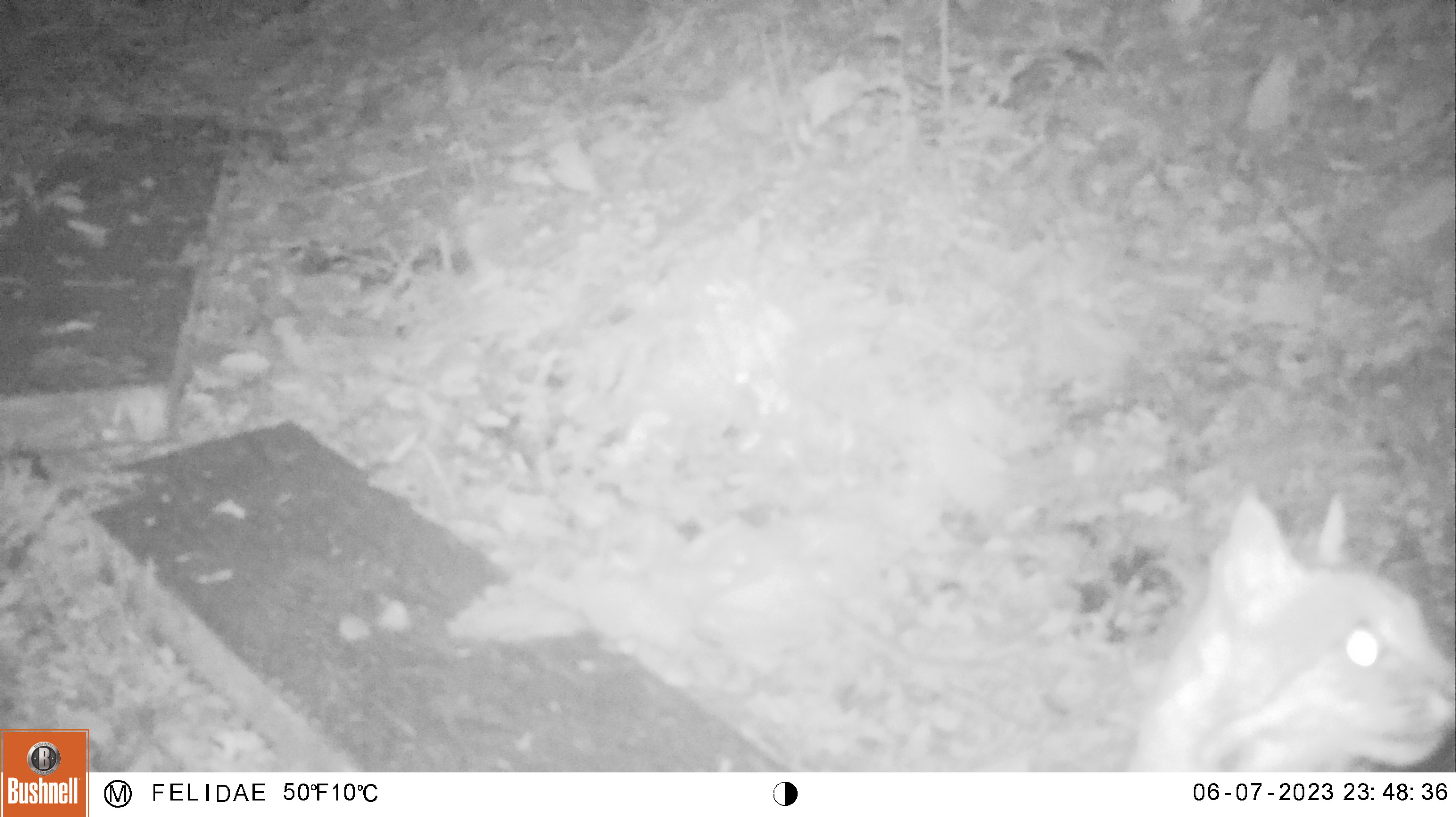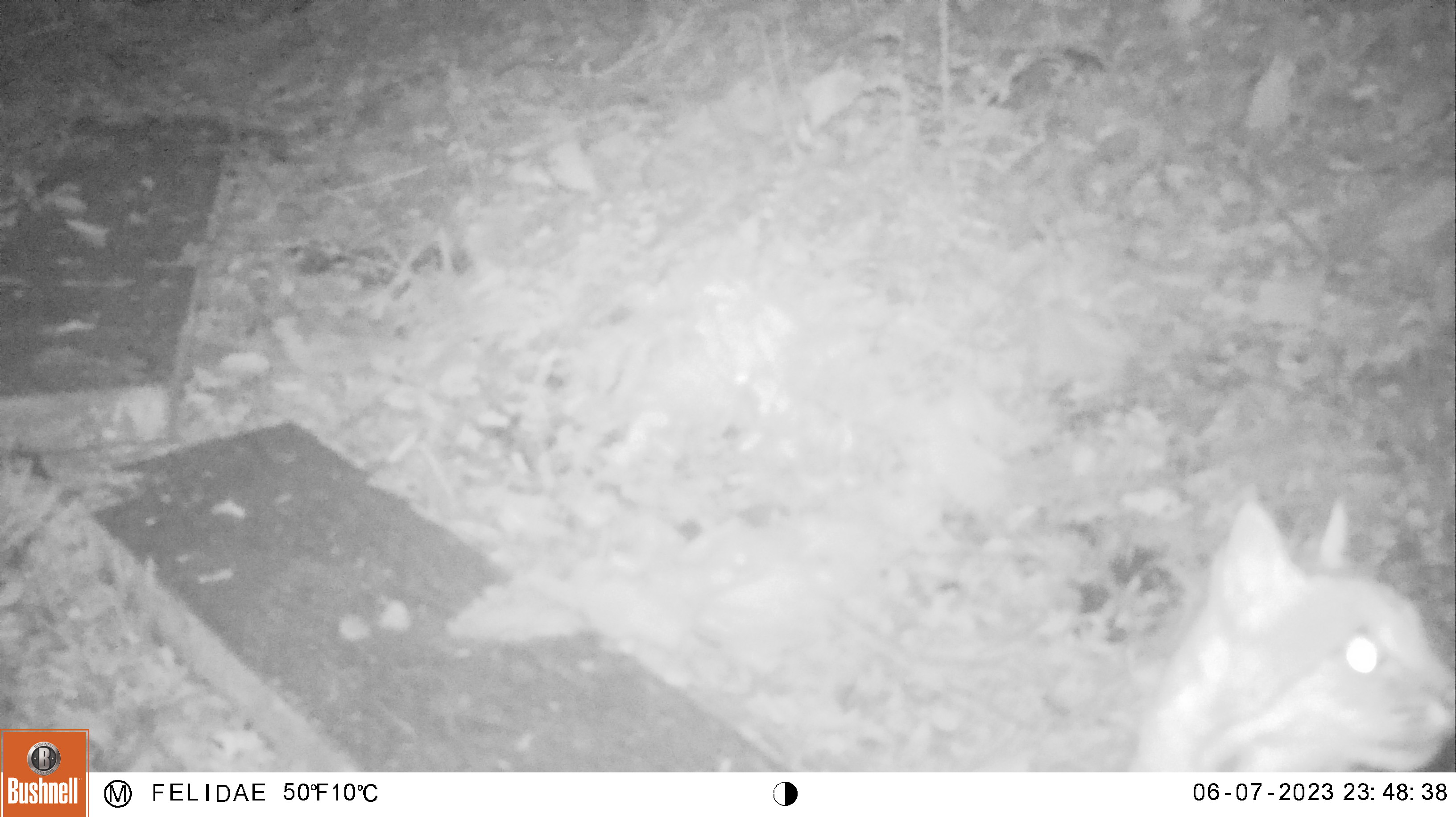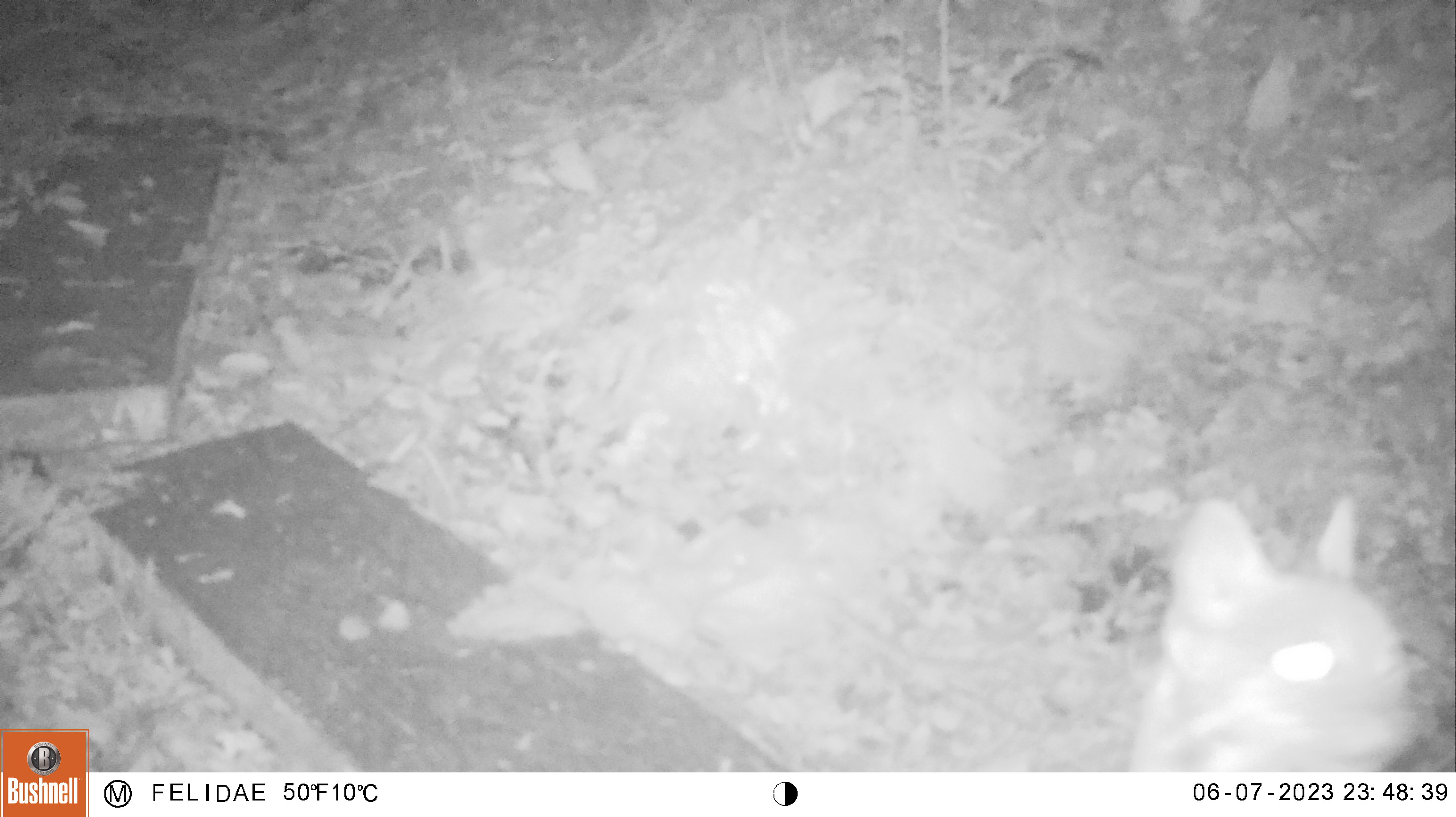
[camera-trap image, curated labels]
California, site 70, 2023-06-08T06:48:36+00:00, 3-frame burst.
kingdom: Animalia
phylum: Chordata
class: Mammalia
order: Carnivora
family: Felidae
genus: Lynx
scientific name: Lynx rufus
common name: bobcat